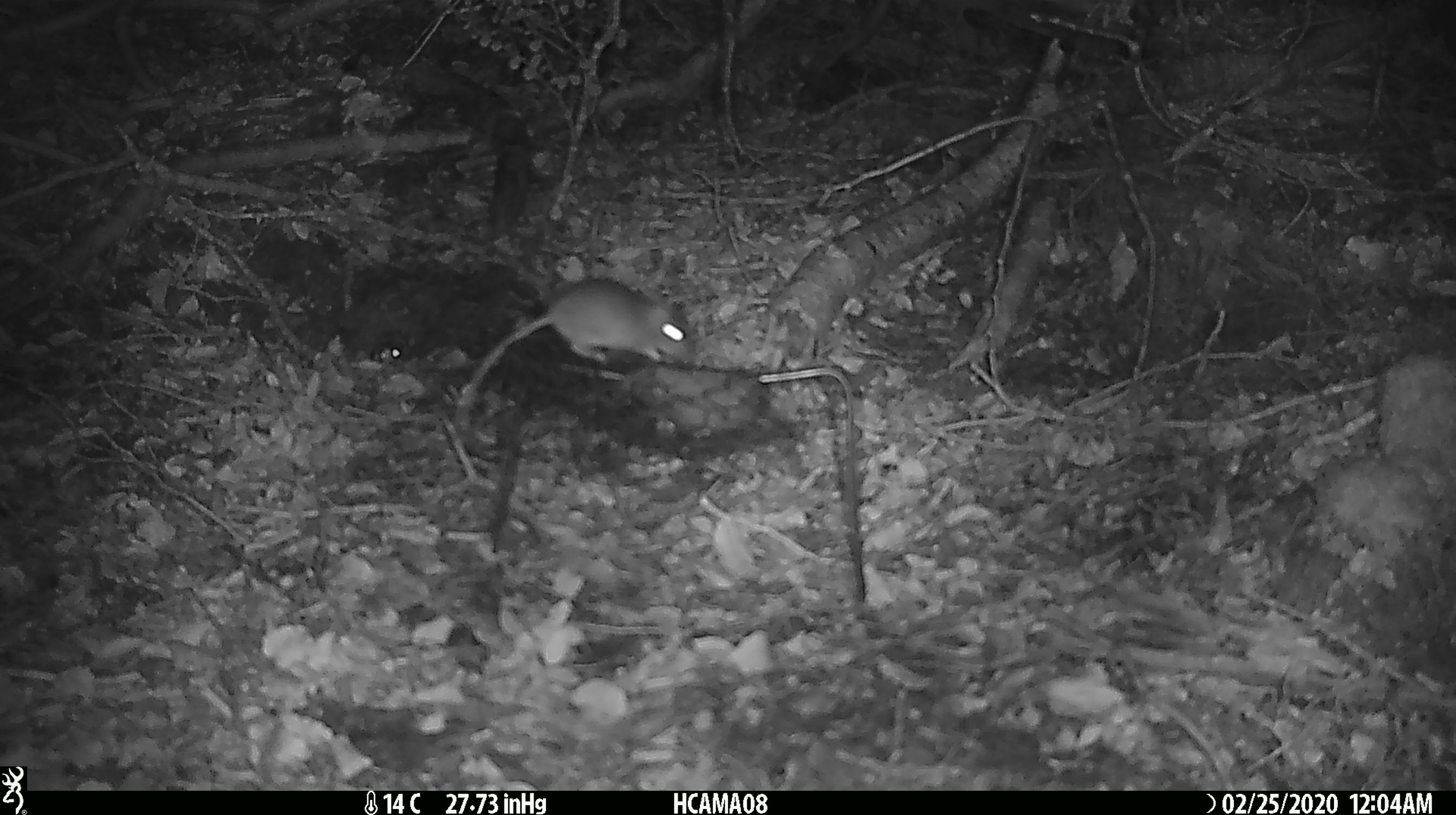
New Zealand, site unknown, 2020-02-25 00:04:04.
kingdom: Animalia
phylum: Chordata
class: Mammalia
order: Rodentia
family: Muridae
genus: Mus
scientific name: Mus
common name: mouse